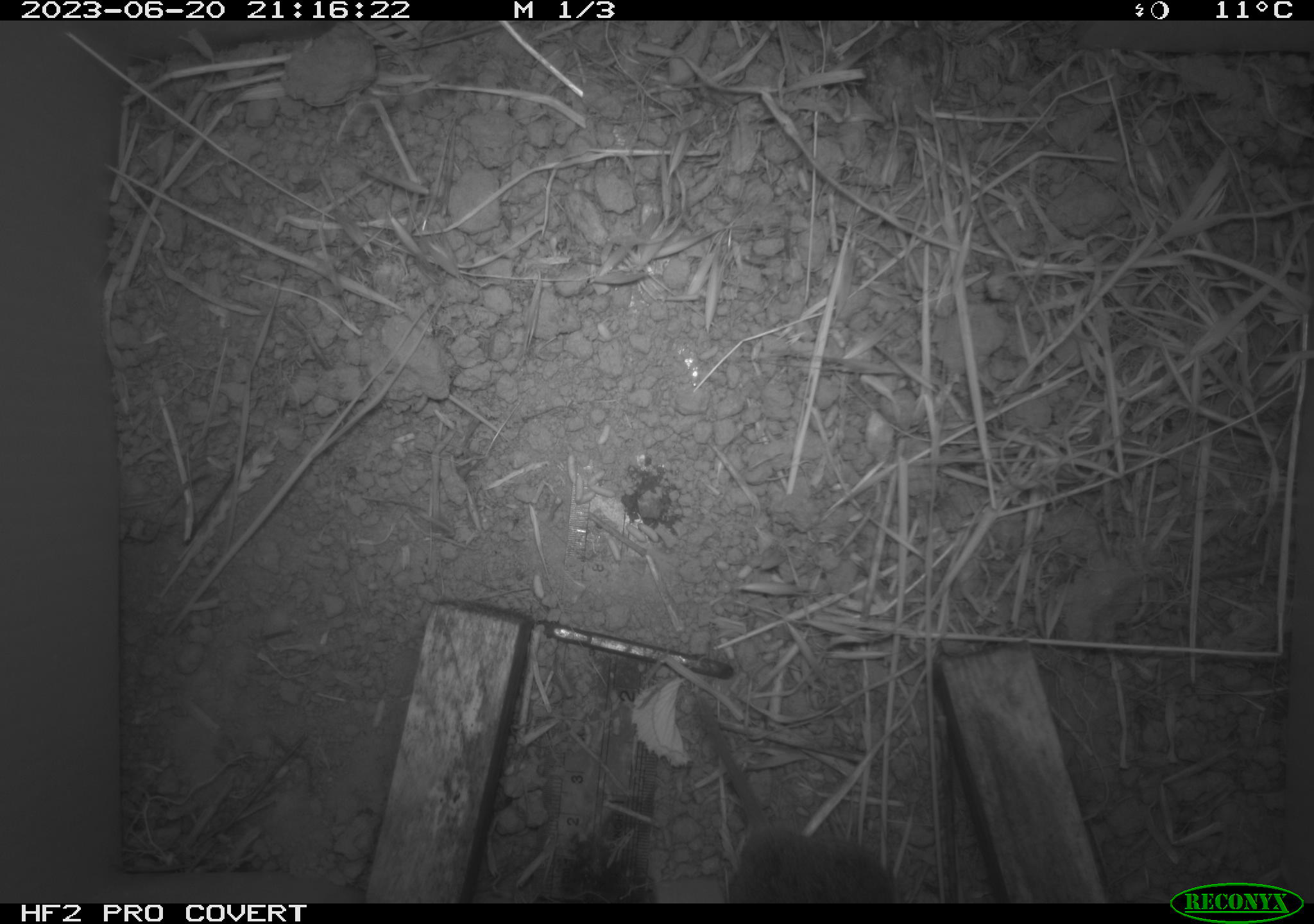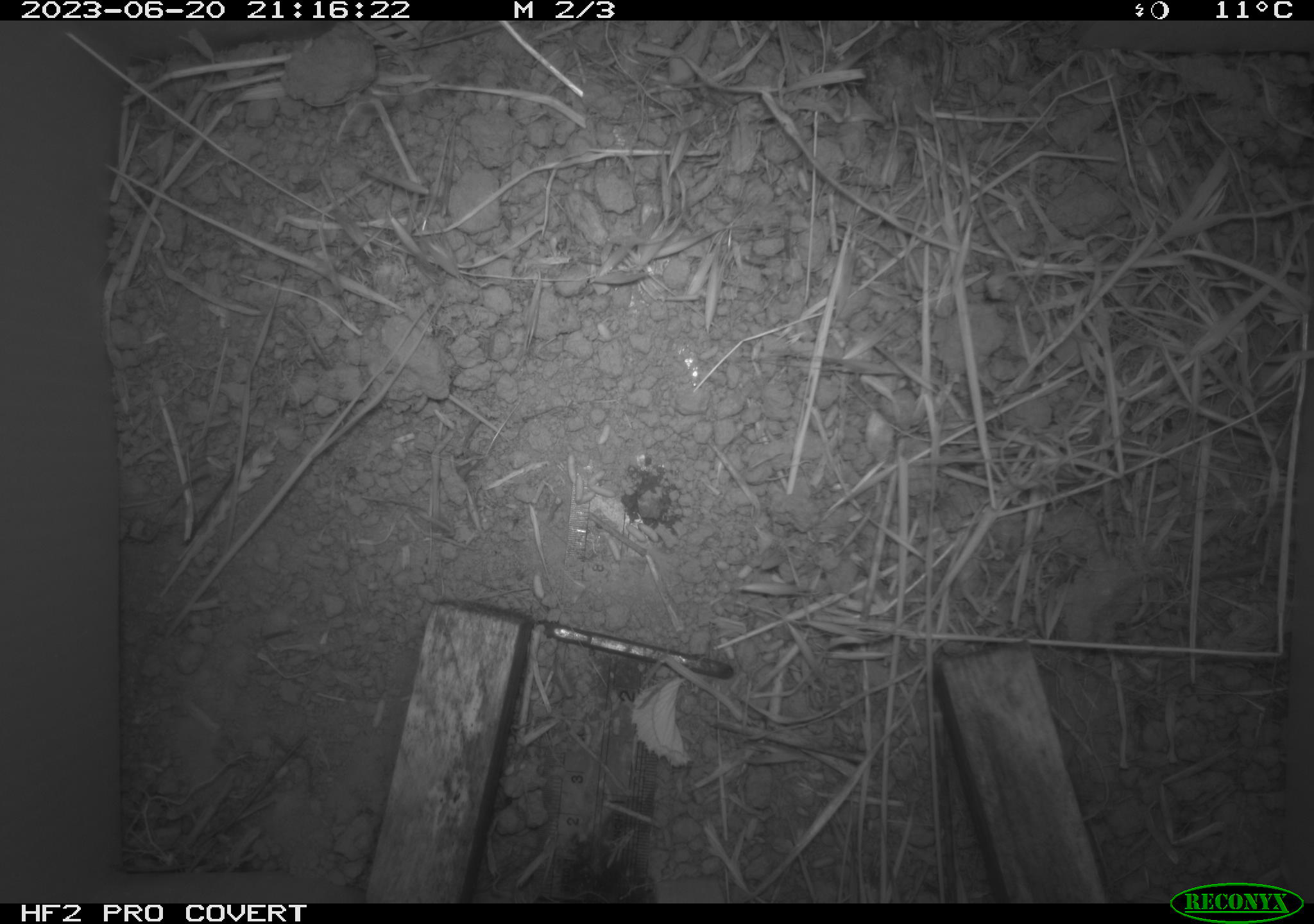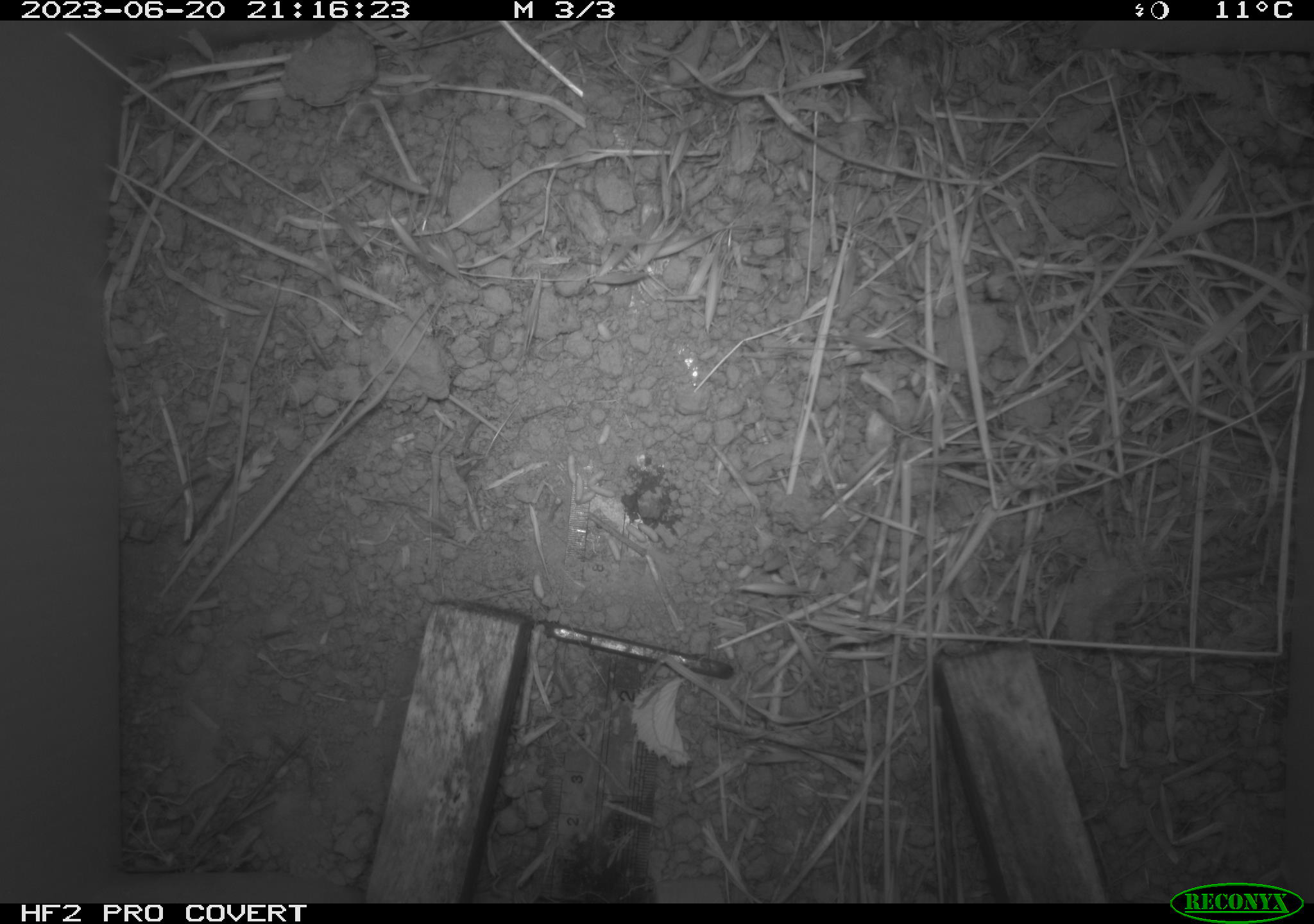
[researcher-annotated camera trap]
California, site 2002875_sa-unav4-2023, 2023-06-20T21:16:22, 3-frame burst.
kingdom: Animalia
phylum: Chordata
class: Mammalia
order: Rodentia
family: Cricetidae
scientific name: Arvicolinae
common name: voles, lemmings, and muskrats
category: arvicolinae subfamily